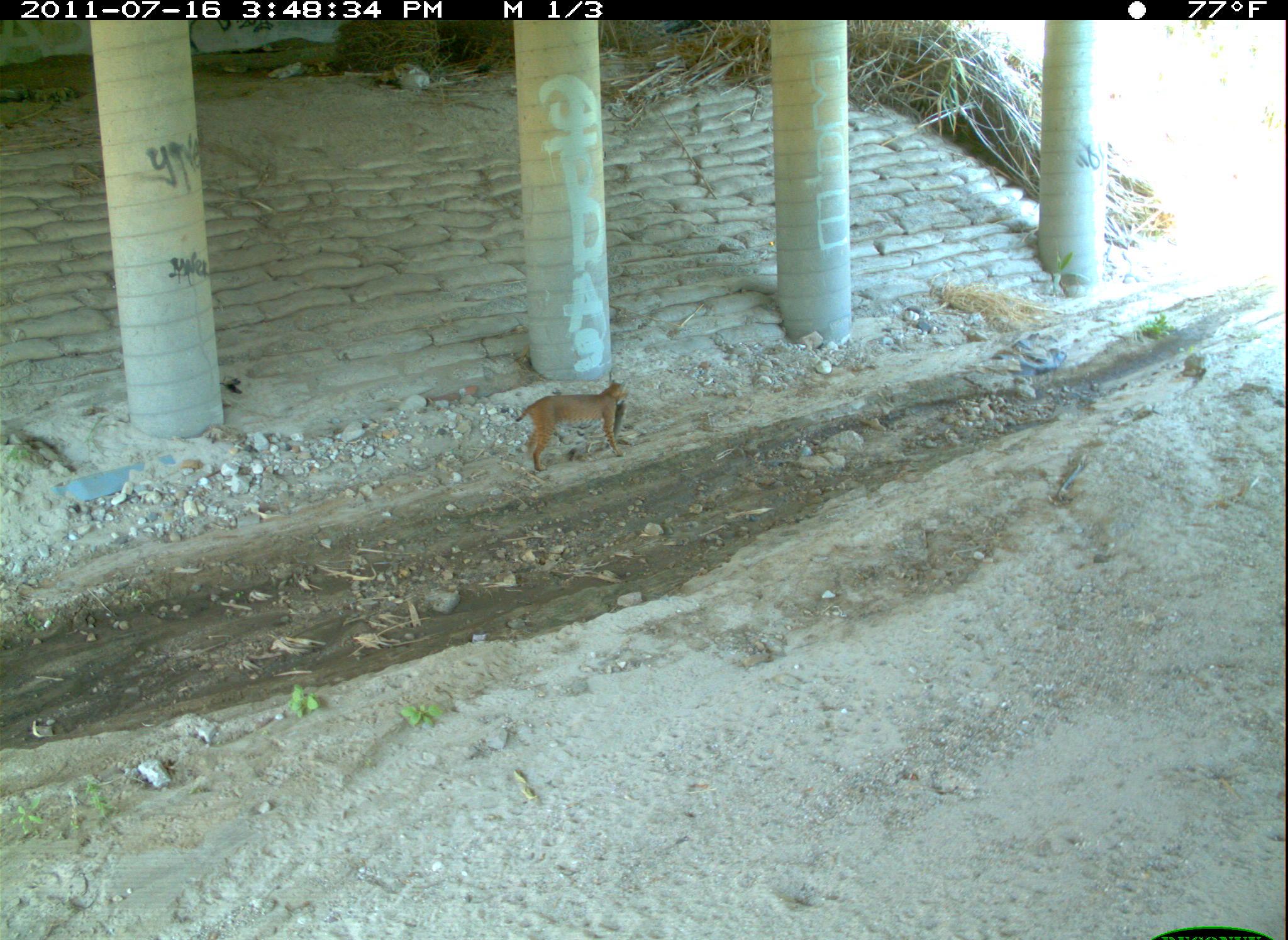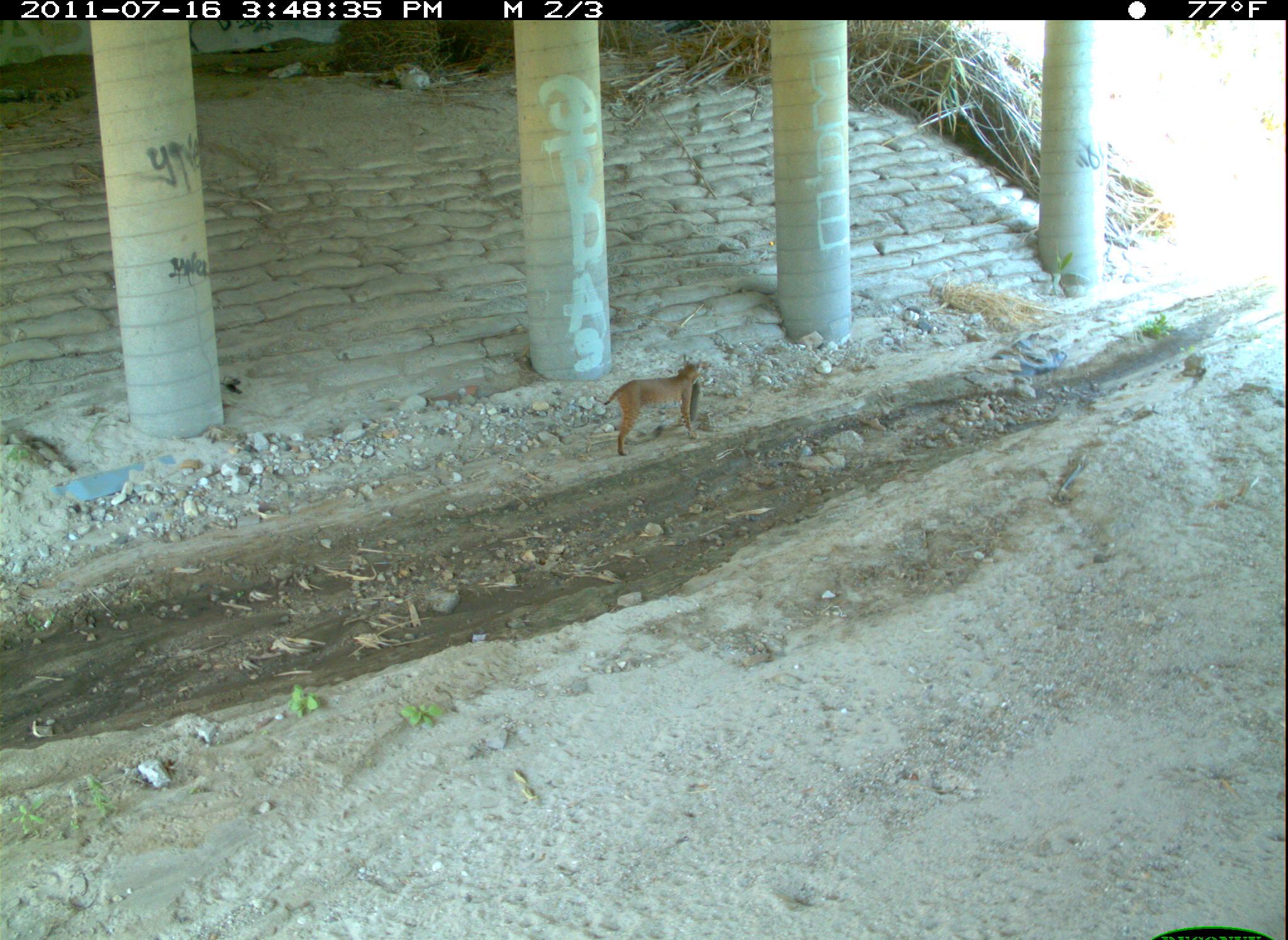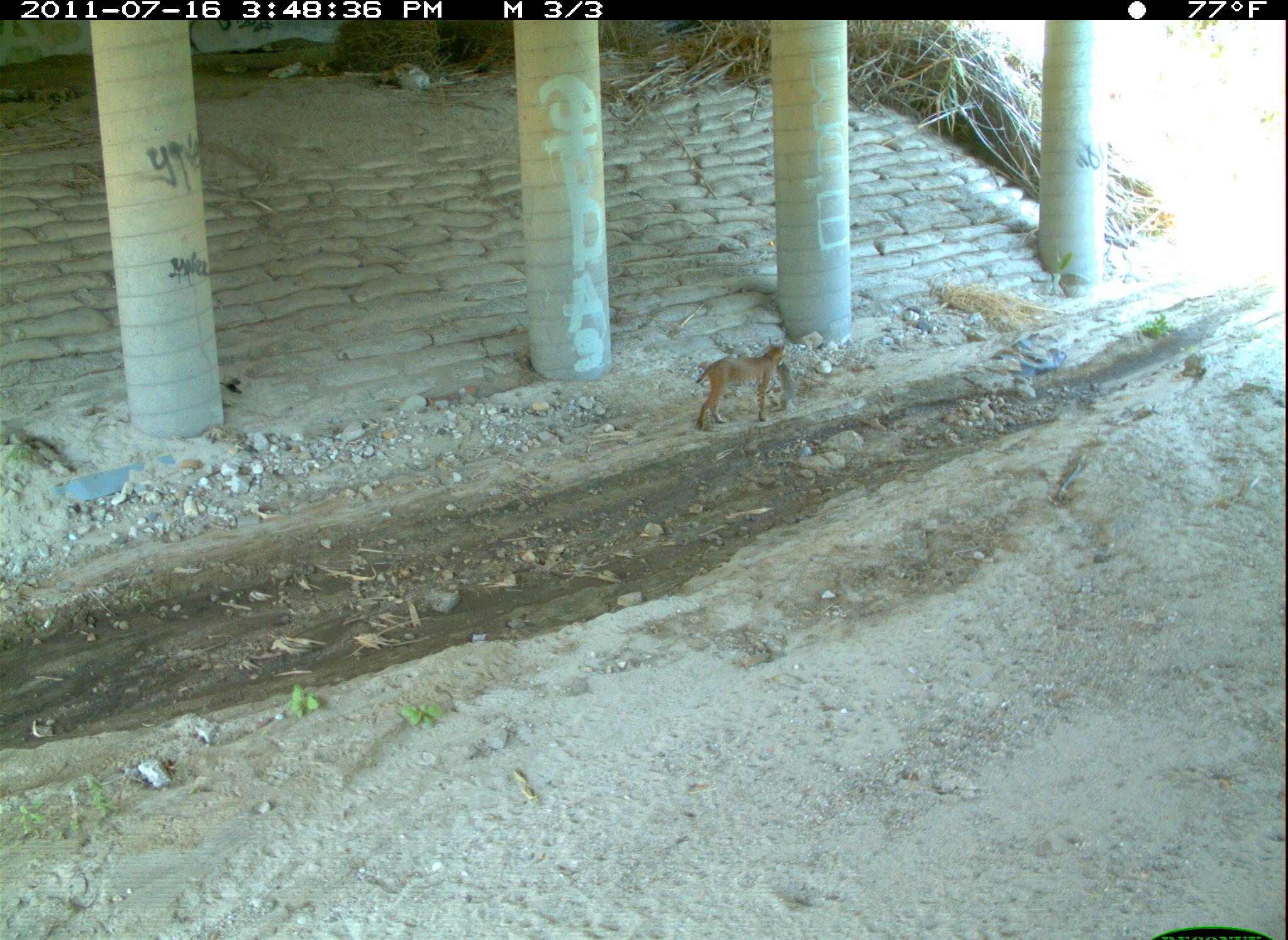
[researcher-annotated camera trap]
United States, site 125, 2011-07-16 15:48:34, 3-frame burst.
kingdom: Animalia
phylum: Chordata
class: Mammalia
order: Carnivora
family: Felidae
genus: Lynx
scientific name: Lynx rufus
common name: bobcat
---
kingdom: Animalia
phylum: Chordata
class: Mammalia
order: Lagomorpha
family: Leporidae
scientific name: Leporidae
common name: rabbits and hares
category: rabbit